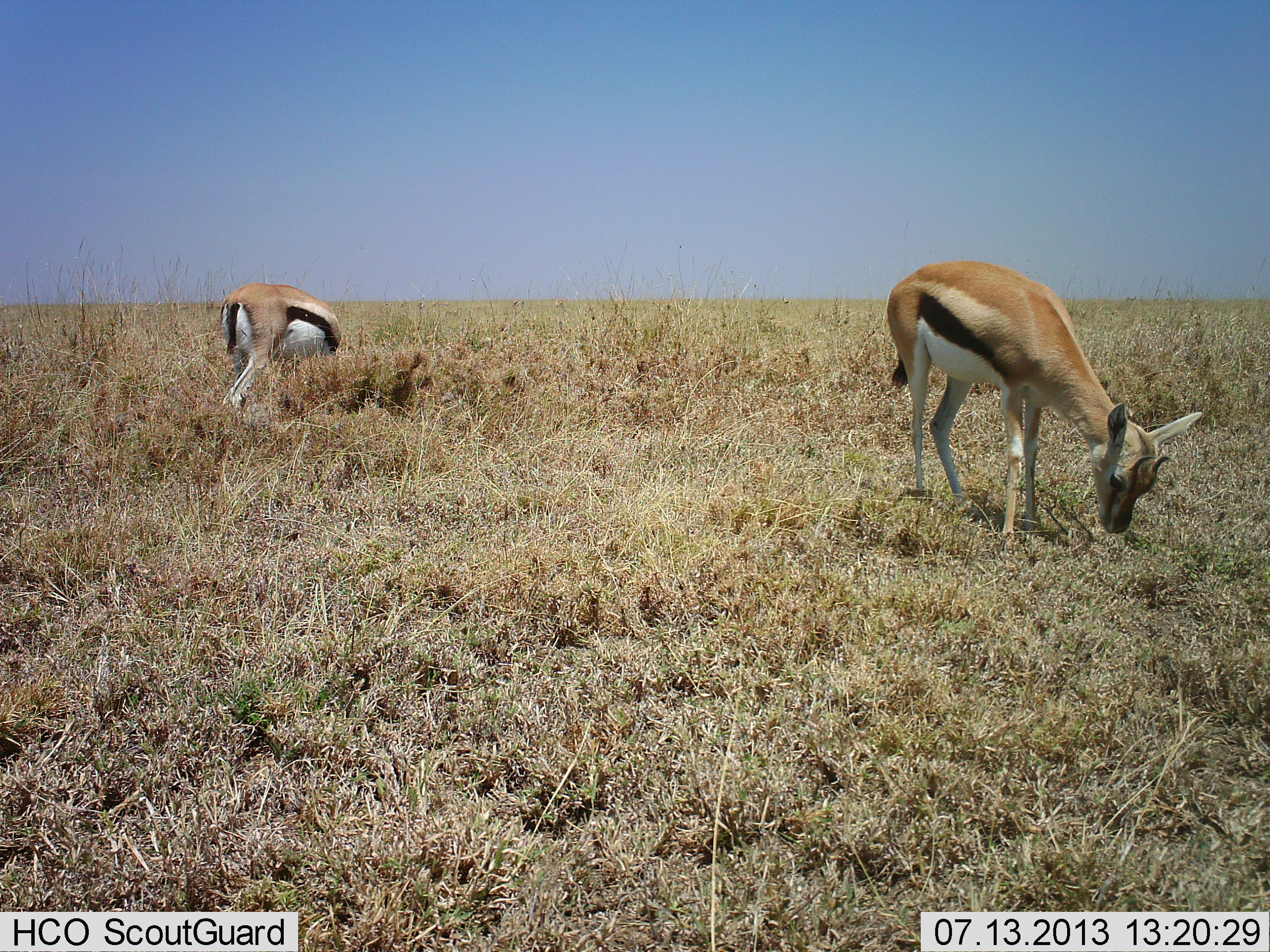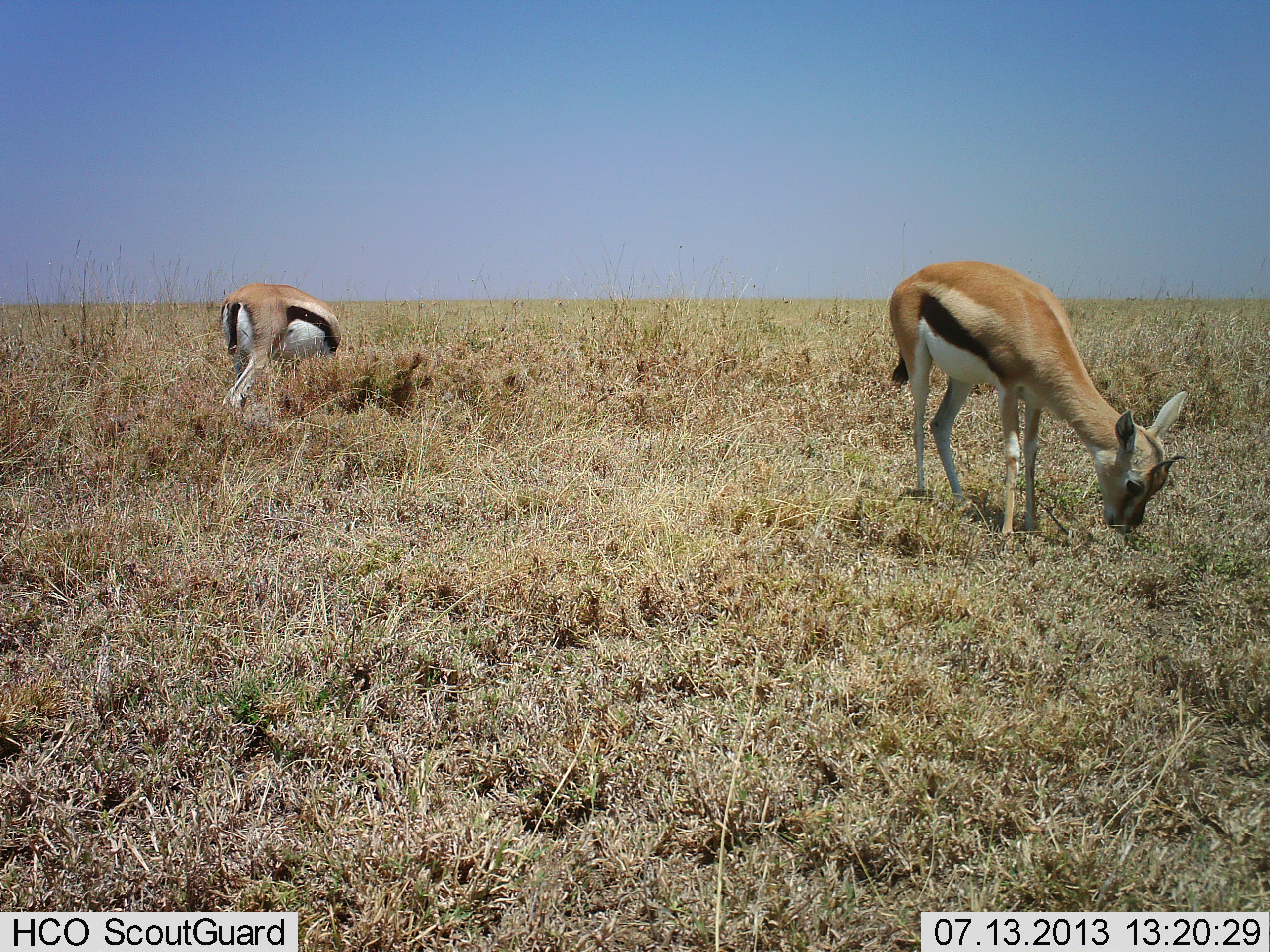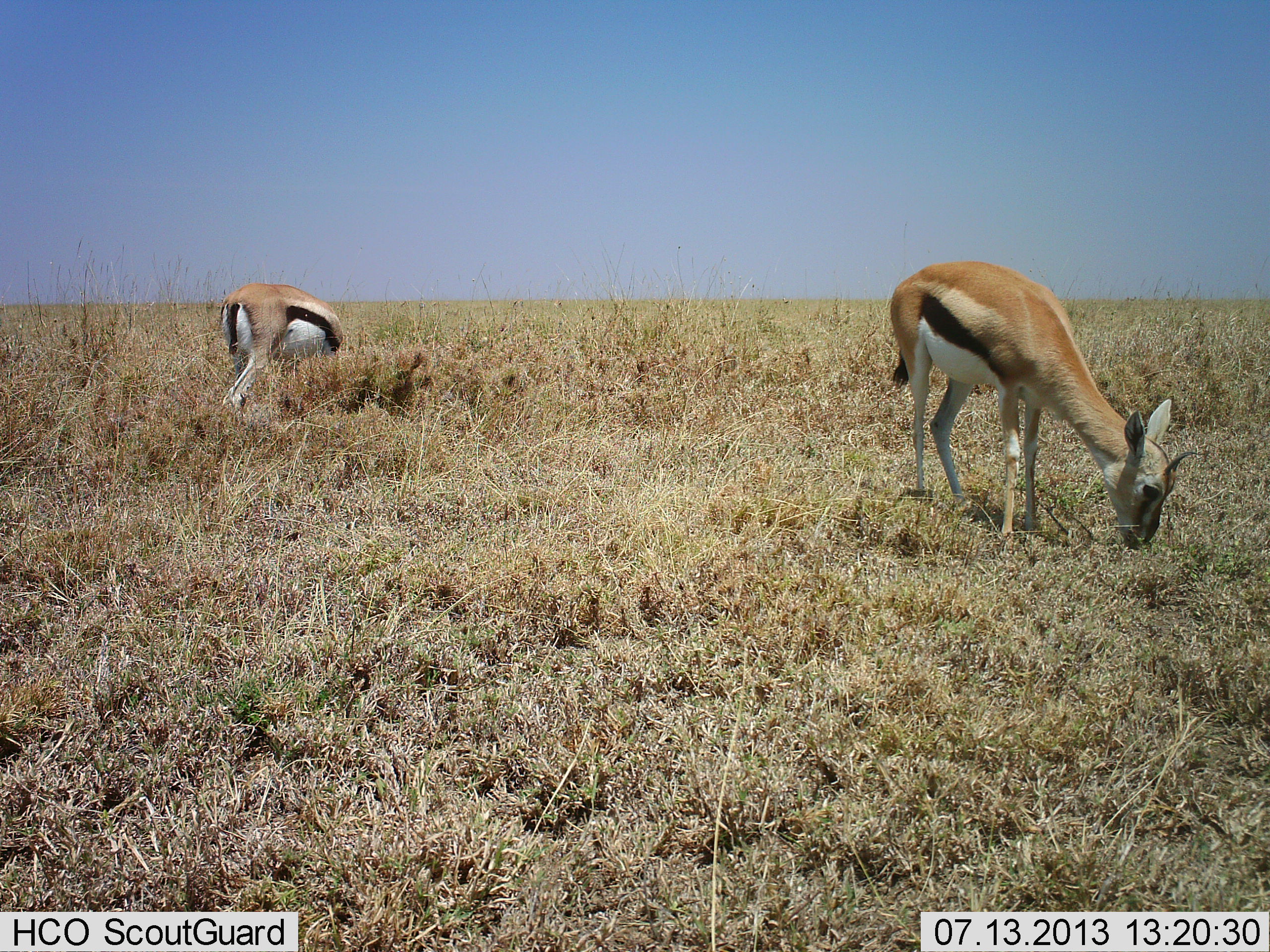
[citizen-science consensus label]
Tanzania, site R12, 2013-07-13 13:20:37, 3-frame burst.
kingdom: Animalia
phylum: Chordata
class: Mammalia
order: Artiodactyla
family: Bovidae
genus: Eudorcas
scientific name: Eudorcas thomsonii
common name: thomson's gazelle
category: gazellethomsons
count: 2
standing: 14%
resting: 0%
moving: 0%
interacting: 0%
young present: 3%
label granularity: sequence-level